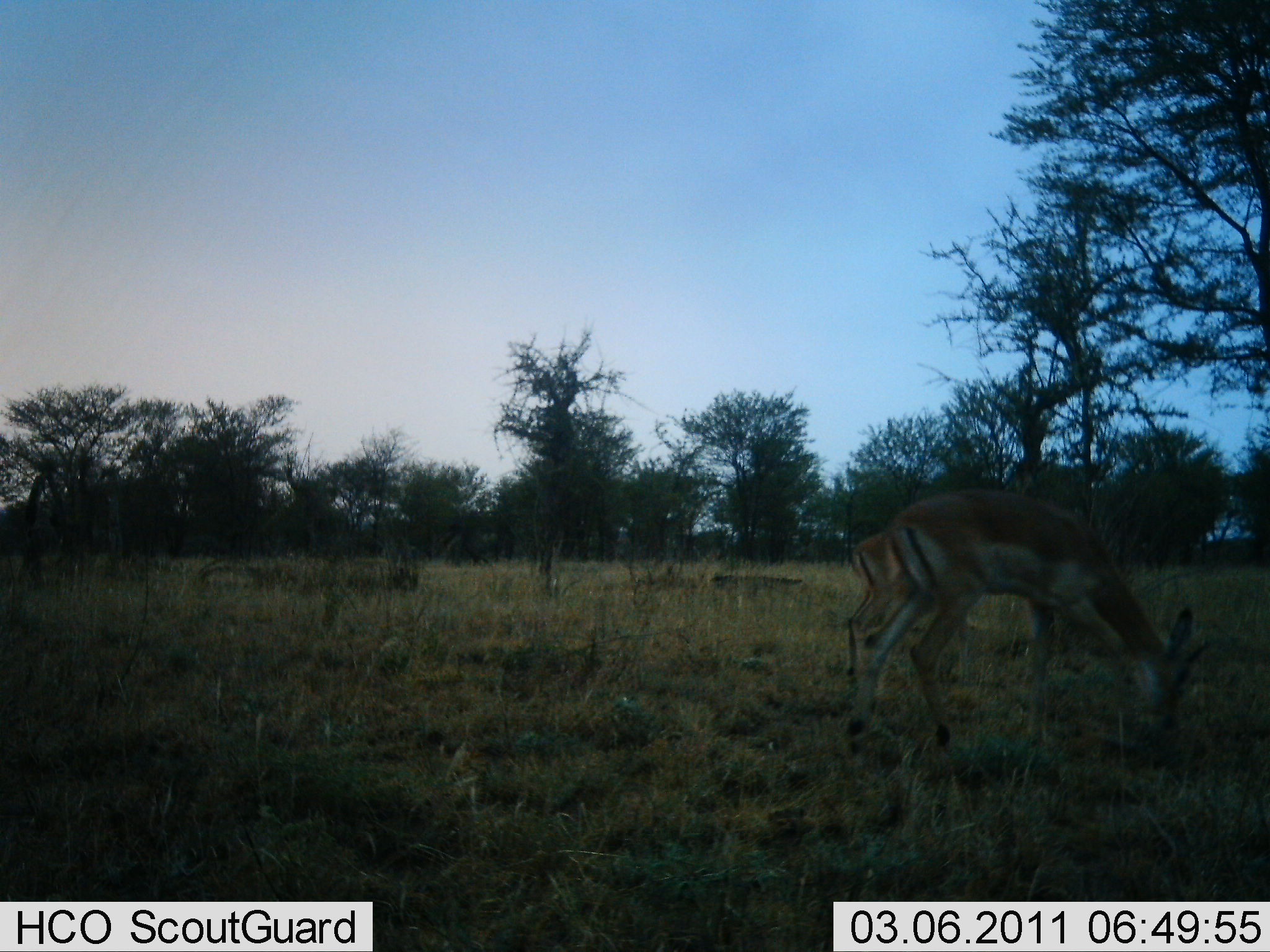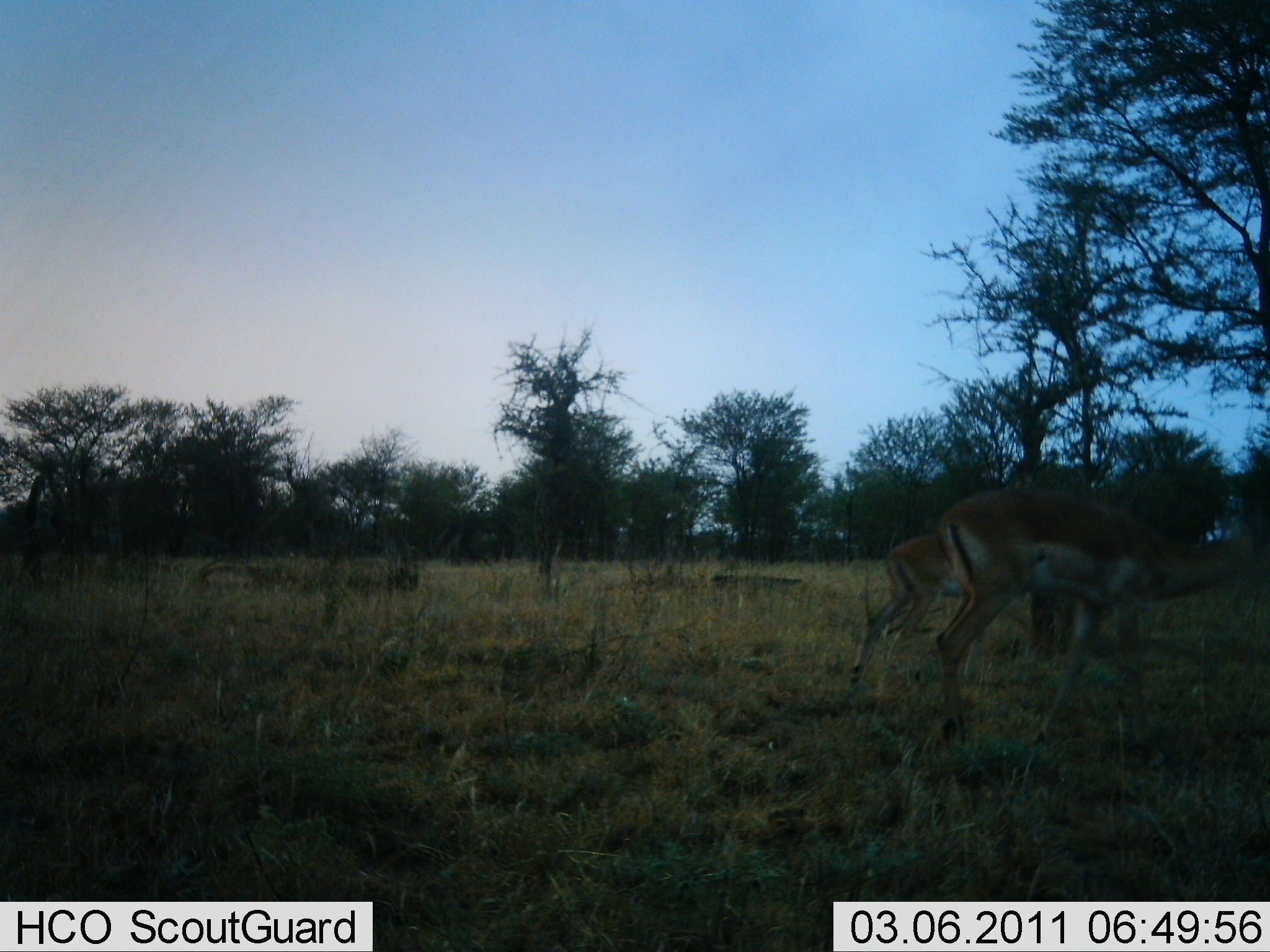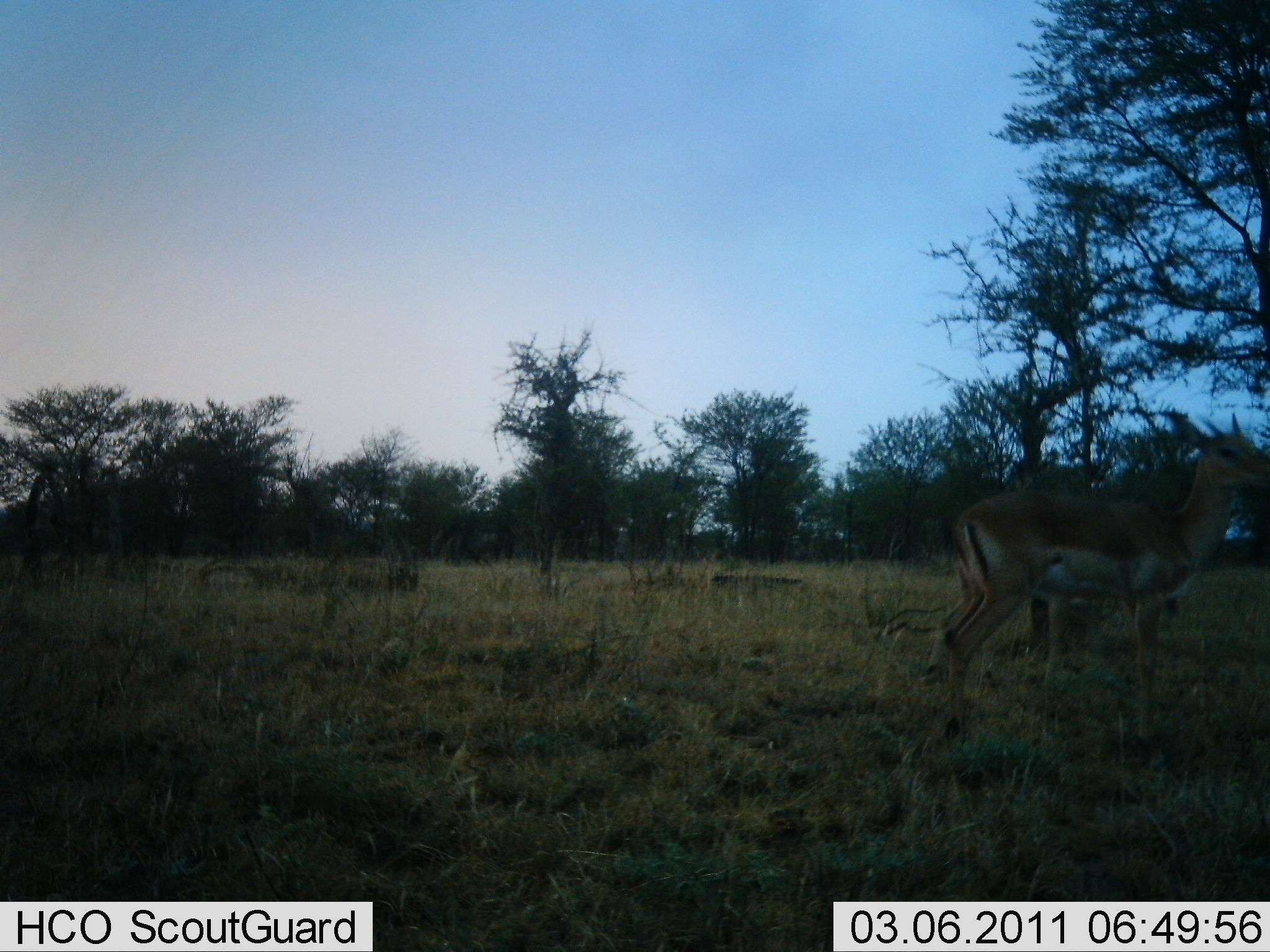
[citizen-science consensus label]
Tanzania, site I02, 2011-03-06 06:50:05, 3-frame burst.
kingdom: Animalia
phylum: Chordata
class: Mammalia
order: Artiodactyla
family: Bovidae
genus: Nanger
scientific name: Nanger granti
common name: grant's gazelle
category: gazellegrants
Gazellegrants (grant's gazelle) (Nanger granti), count 2. Behavior (volunteer vote fractions): standing 18%, resting 0%, moving 45%, interacting 0%. Young present (vote fraction): 0%. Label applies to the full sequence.